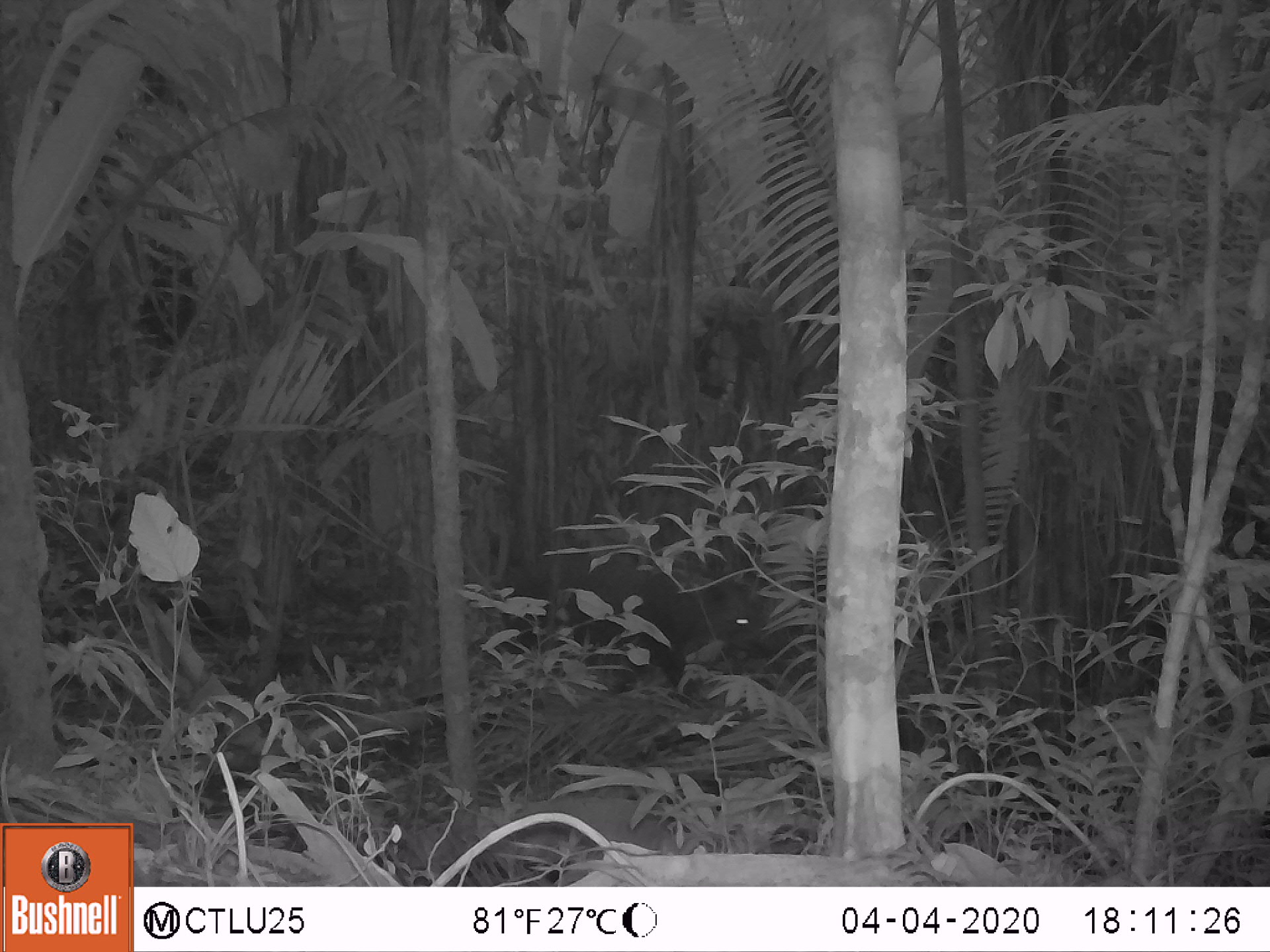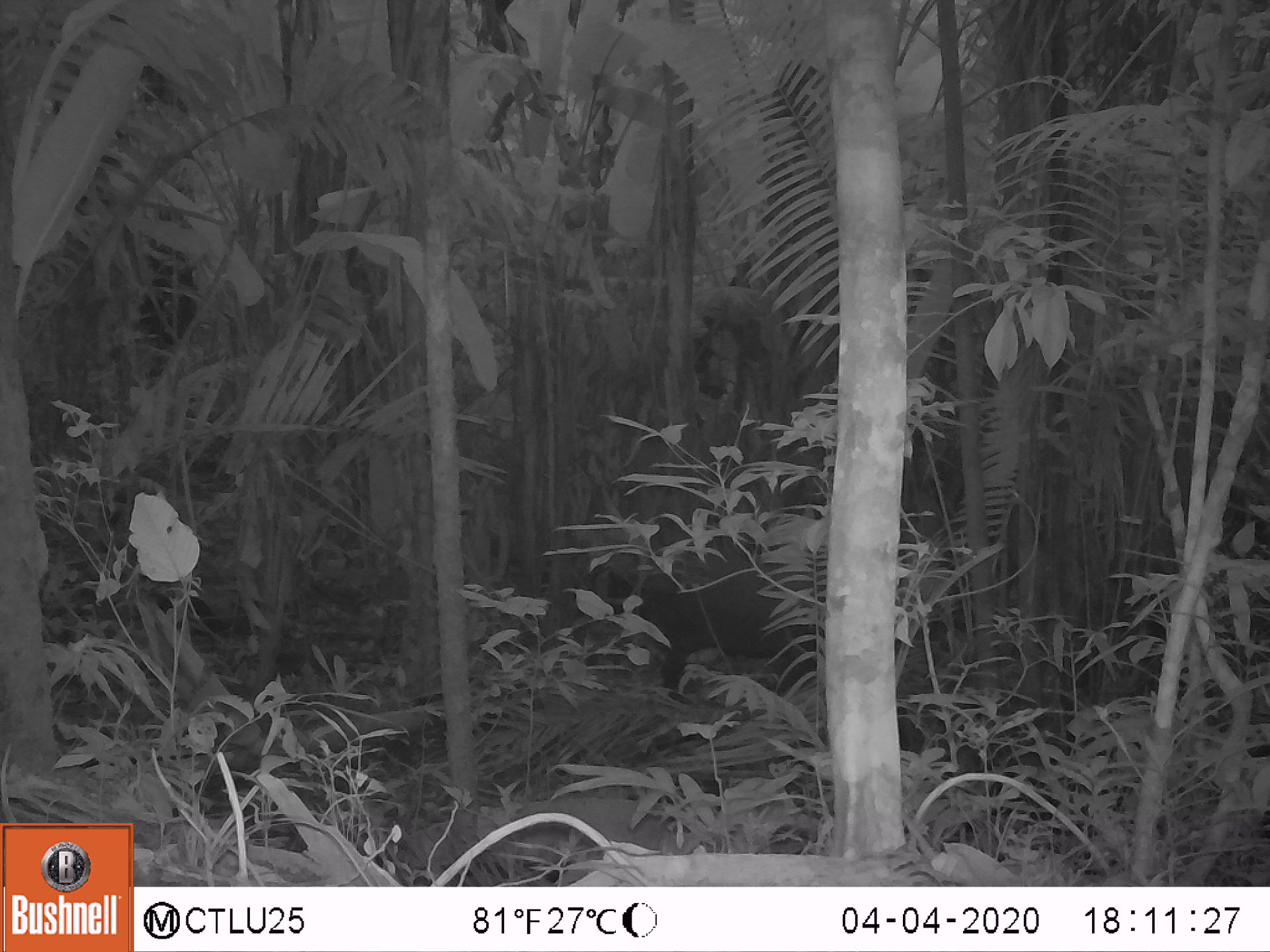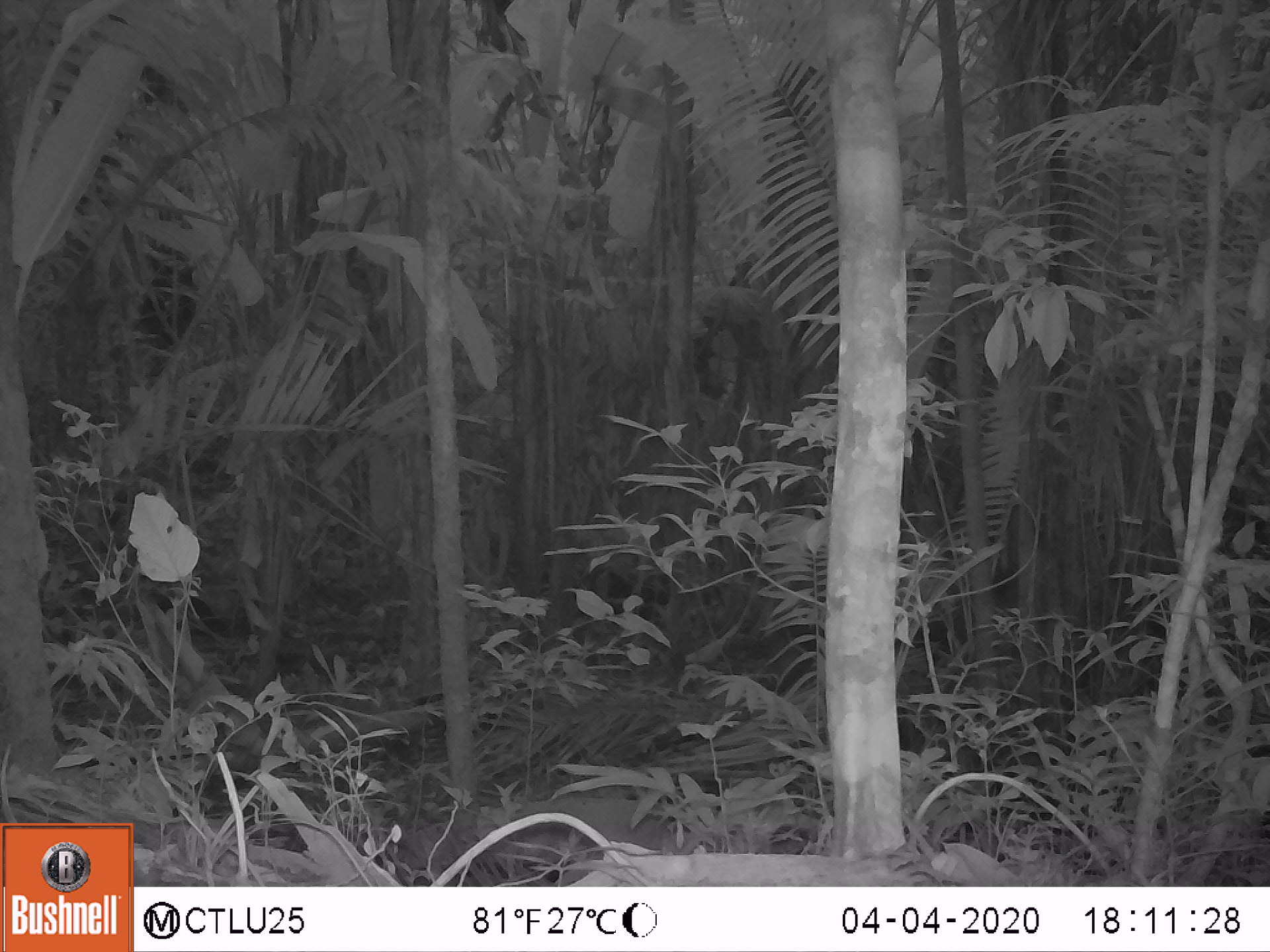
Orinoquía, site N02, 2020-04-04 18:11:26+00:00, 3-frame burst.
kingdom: Animalia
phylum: Chordata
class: Mammalia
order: Artiodactyla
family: Tayassuidae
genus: Pecari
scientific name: Pecari tajacu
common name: collared peccary